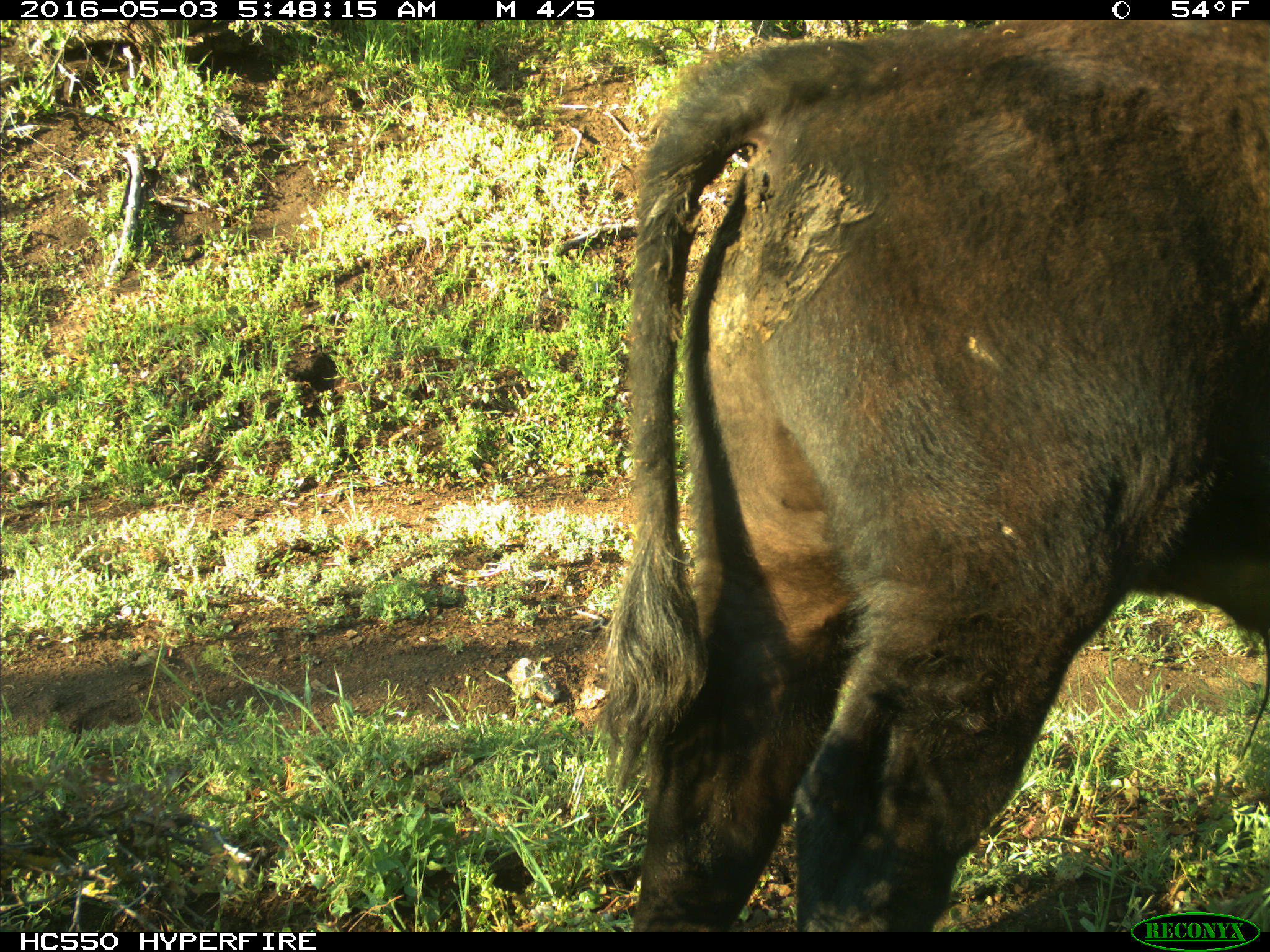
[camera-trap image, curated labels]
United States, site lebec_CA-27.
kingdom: Animalia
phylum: Chordata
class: Mammalia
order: Artiodactyla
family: Bovidae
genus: Bos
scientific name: Bos taurus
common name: domestic cow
Bos taurus (domestic cow).